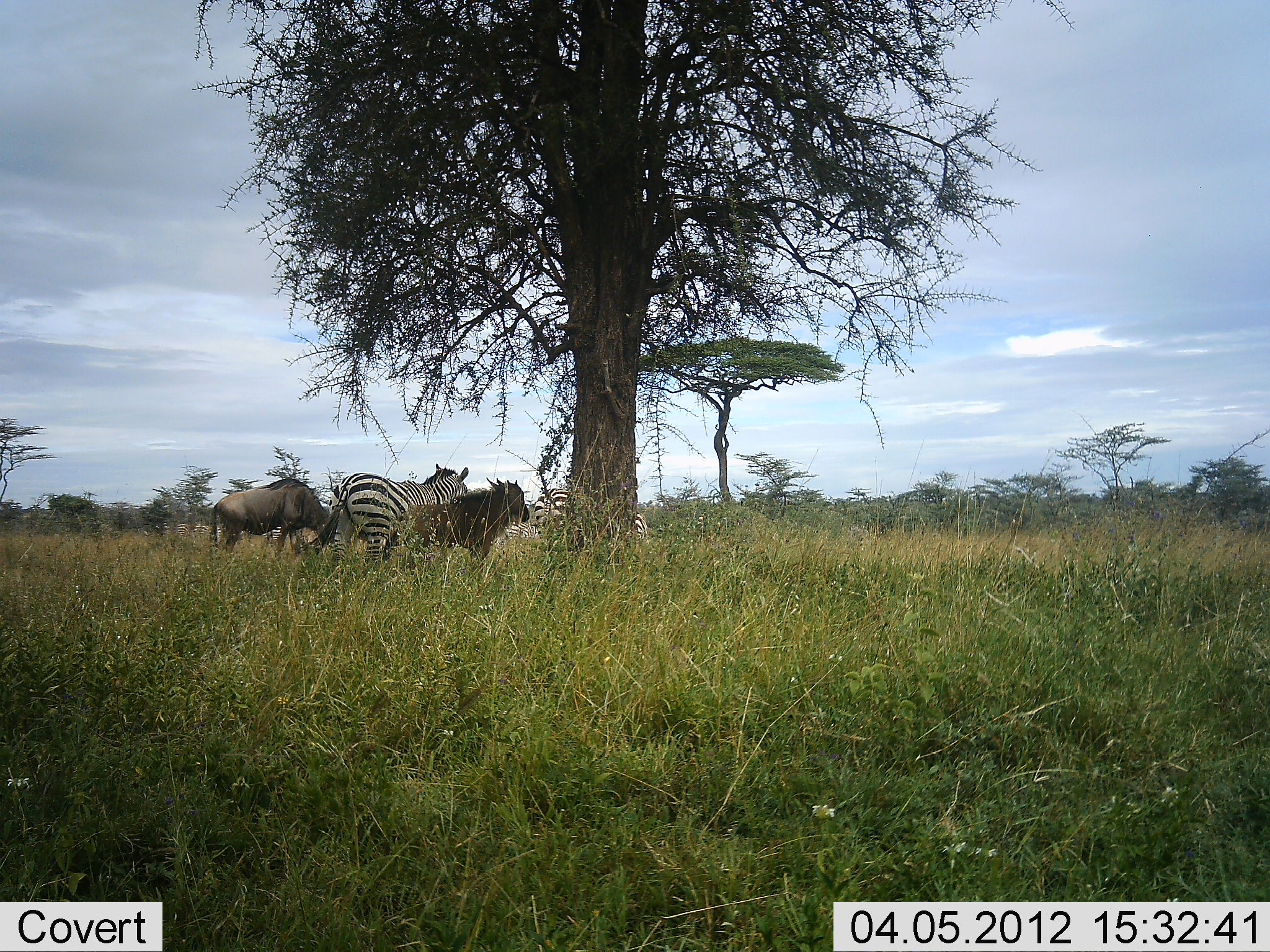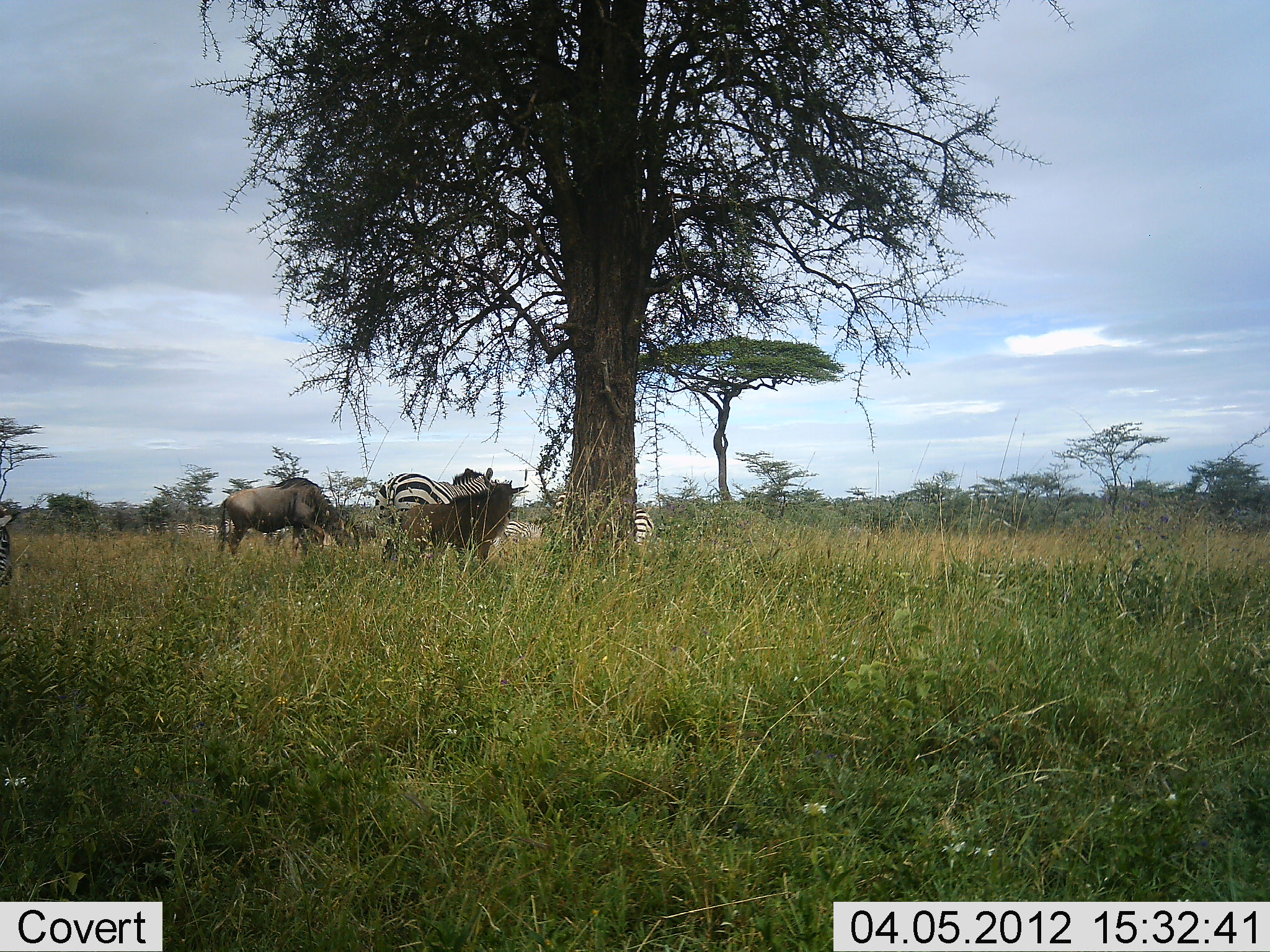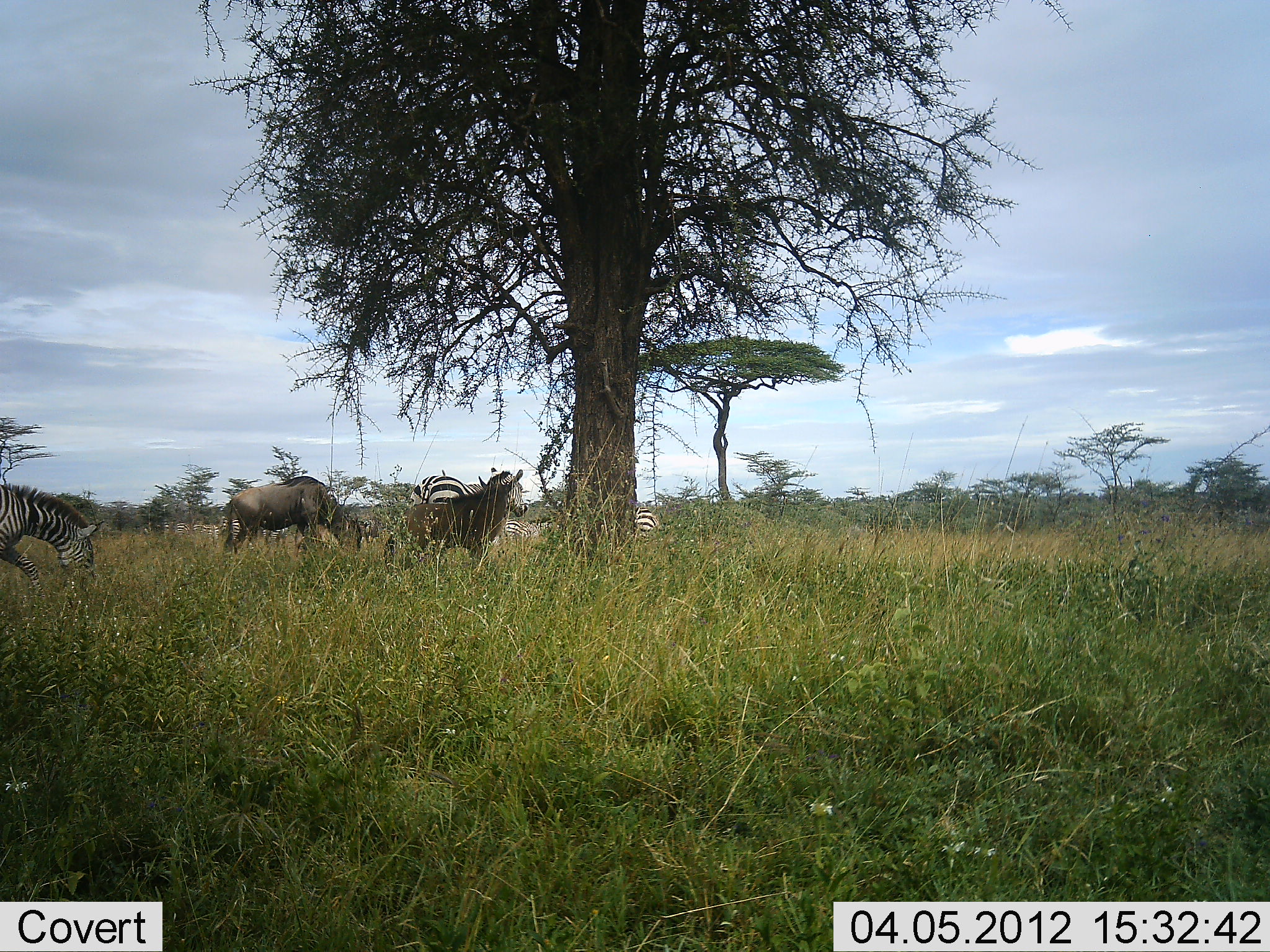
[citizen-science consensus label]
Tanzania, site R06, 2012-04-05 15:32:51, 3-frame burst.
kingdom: Animalia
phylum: Chordata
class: Mammalia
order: Artiodactyla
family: Bovidae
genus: Connochaetes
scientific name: Connochaetes taurinus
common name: blue wildebeest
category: wildebeest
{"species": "wildebeest (blue wildebeest) (Connochaetes taurinus)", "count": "2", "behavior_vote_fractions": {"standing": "79%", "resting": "0%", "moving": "37%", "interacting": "5%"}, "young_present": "26%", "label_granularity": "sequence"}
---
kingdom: Animalia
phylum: Chordata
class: Mammalia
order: Perissodactyla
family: Equidae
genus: Equus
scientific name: Equus quagga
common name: plains zebra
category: zebra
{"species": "zebra (plains zebra) (Equus quagga)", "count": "3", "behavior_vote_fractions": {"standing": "55%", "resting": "0%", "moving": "65%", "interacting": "5%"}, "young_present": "0%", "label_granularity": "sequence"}